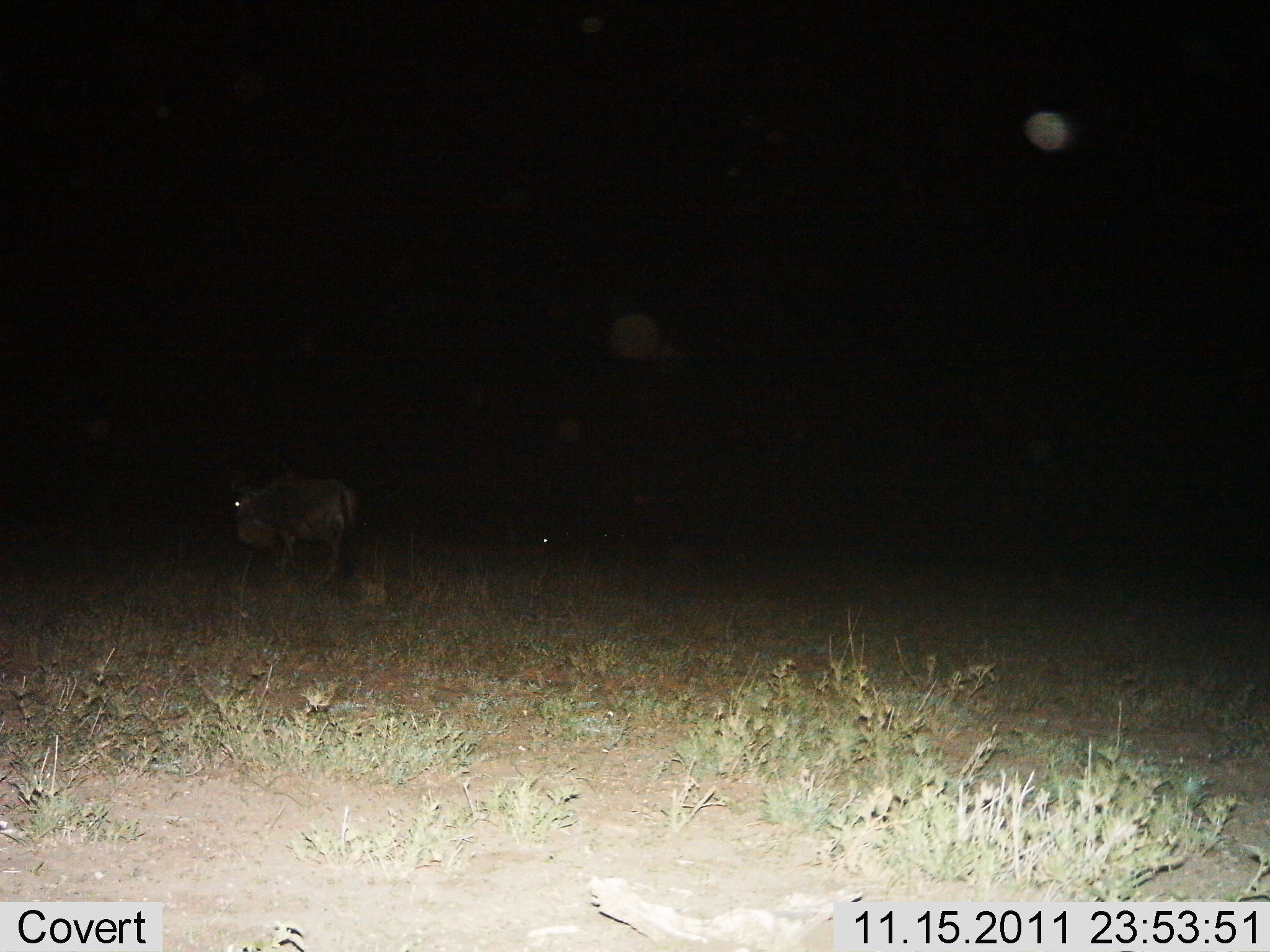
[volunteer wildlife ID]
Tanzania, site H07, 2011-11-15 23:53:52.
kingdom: Animalia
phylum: Chordata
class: Mammalia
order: Artiodactyla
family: Bovidae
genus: Connochaetes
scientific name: Connochaetes taurinus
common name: blue wildebeest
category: wildebeest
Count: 1.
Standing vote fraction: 69%.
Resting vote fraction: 23%.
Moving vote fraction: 31%.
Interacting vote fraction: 0%.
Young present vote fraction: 0%.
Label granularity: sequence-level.